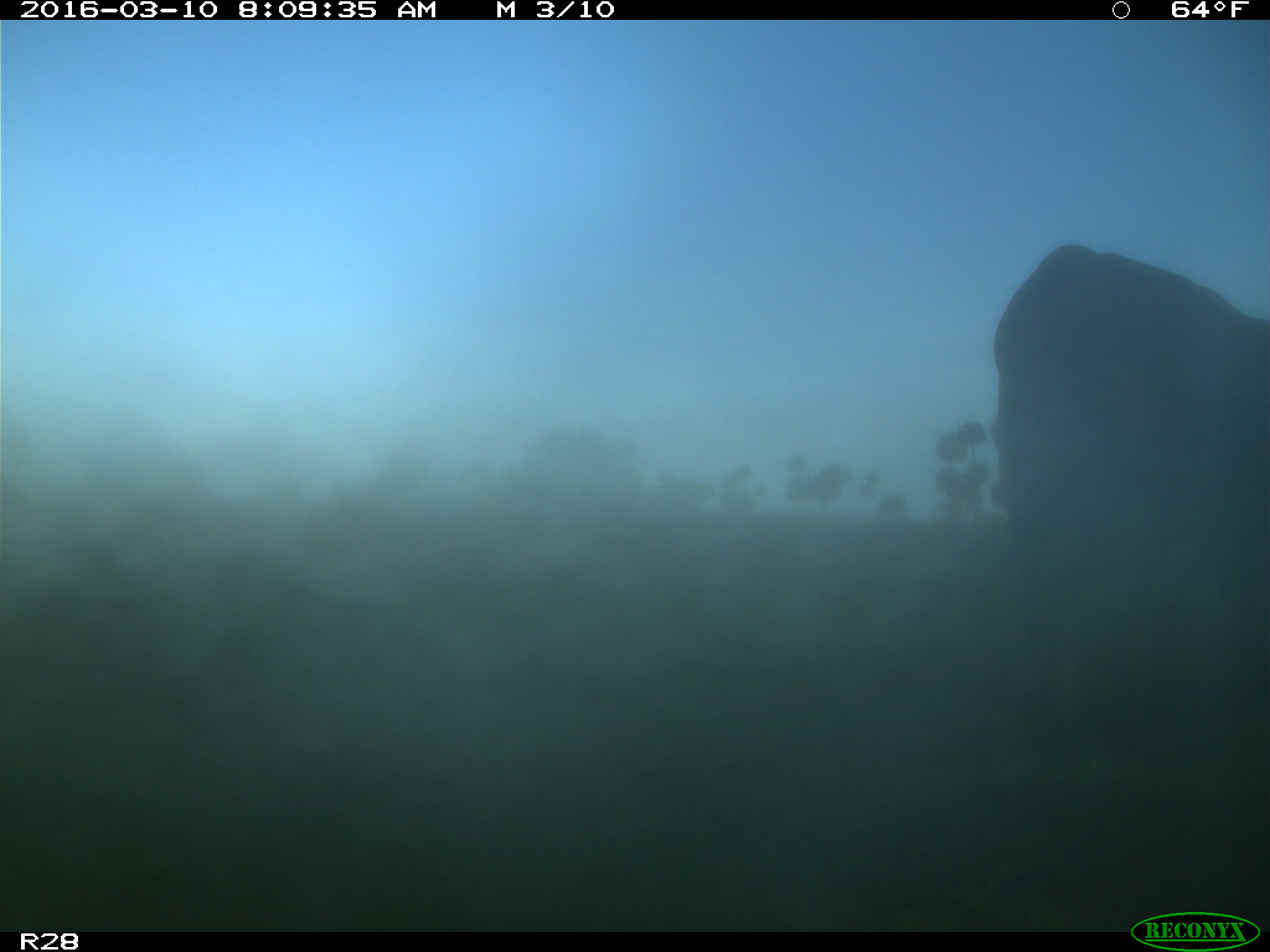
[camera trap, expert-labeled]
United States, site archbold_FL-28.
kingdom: Animalia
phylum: Chordata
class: Mammalia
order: Artiodactyla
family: Bovidae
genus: Bos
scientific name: Bos taurus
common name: domestic cow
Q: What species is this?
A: Bos taurus (domestic cow).